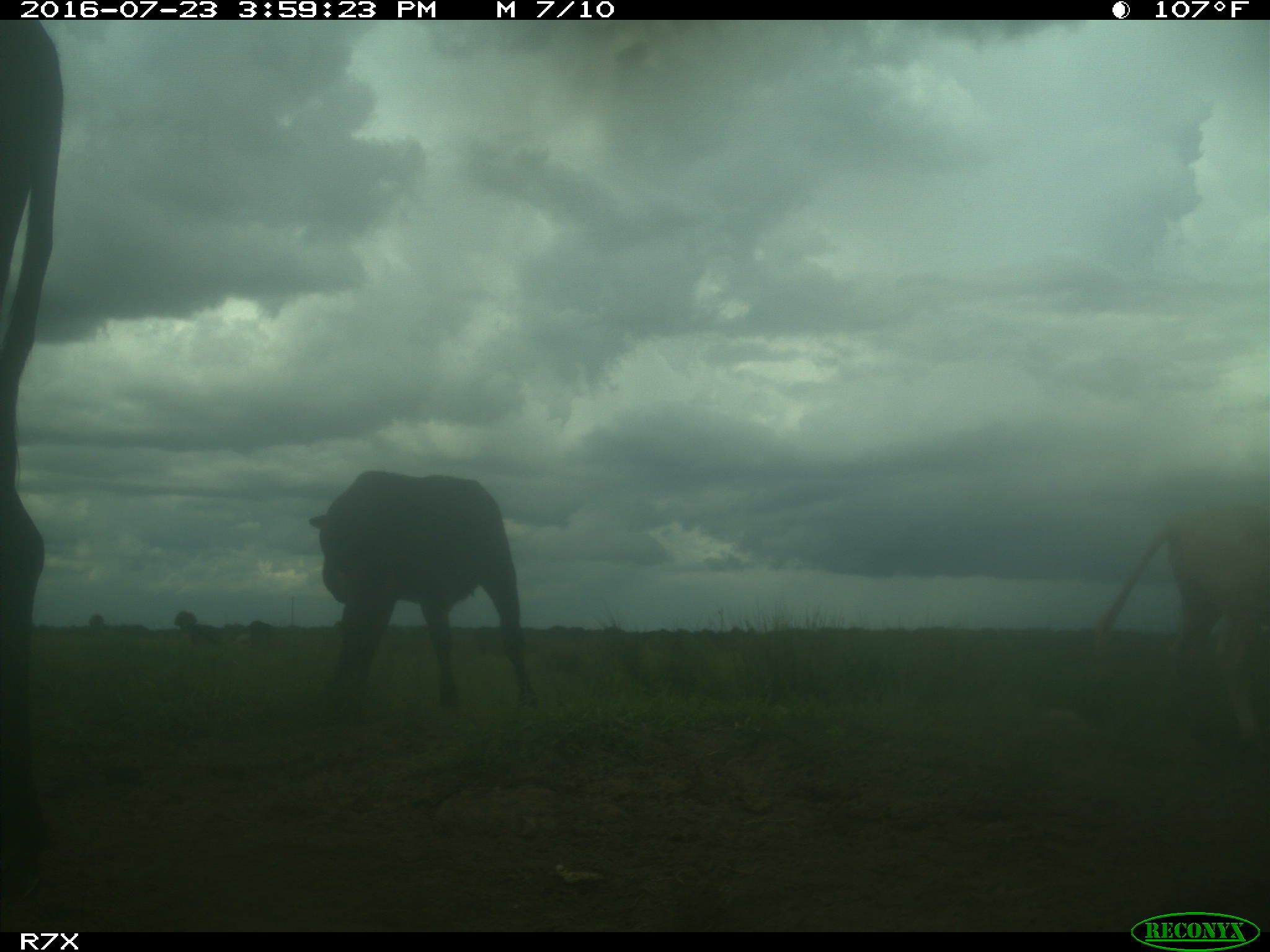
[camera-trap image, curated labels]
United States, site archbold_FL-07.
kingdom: Animalia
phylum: Chordata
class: Mammalia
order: Artiodactyla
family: Bovidae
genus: Bos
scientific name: Bos taurus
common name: domestic cow